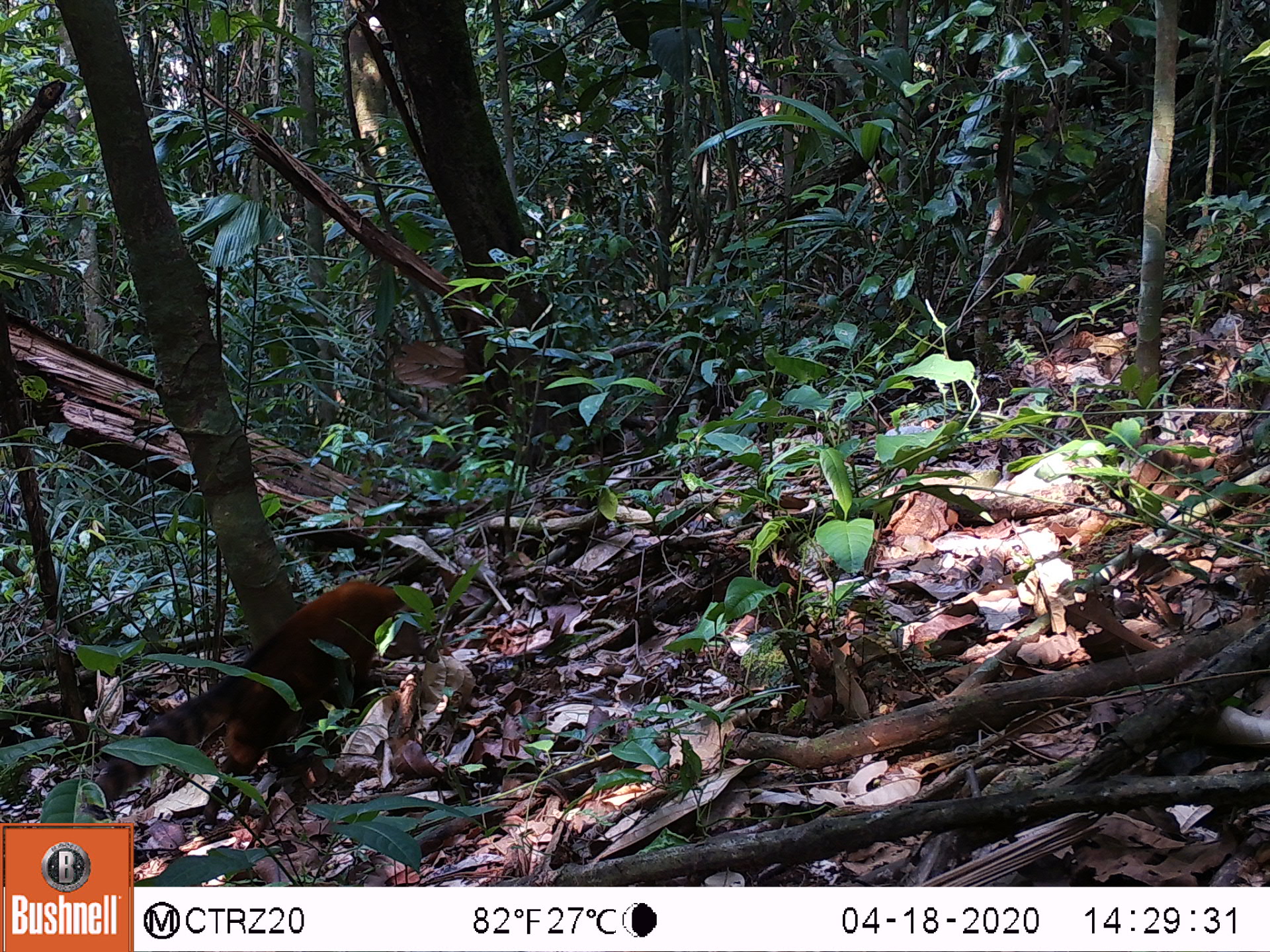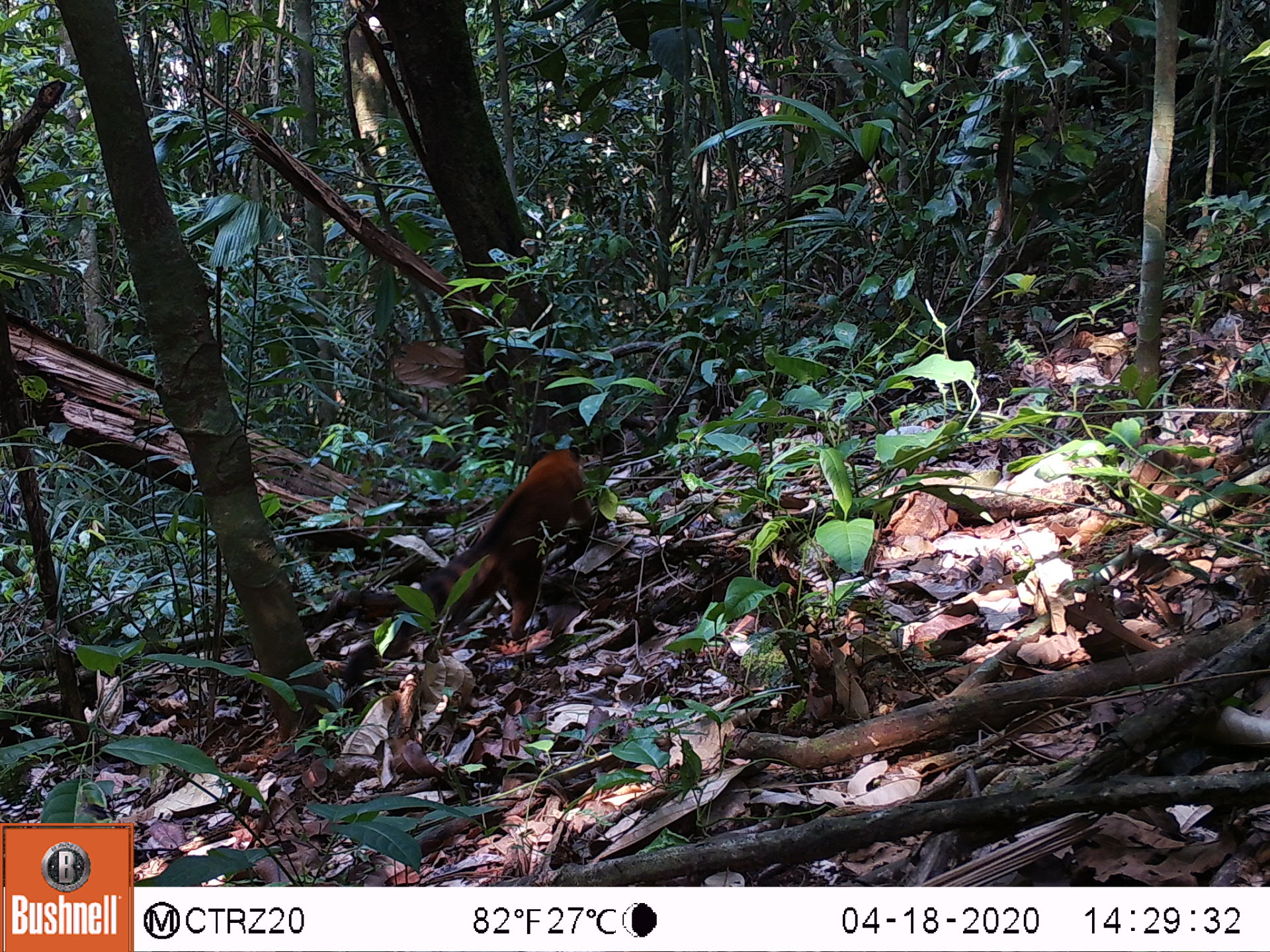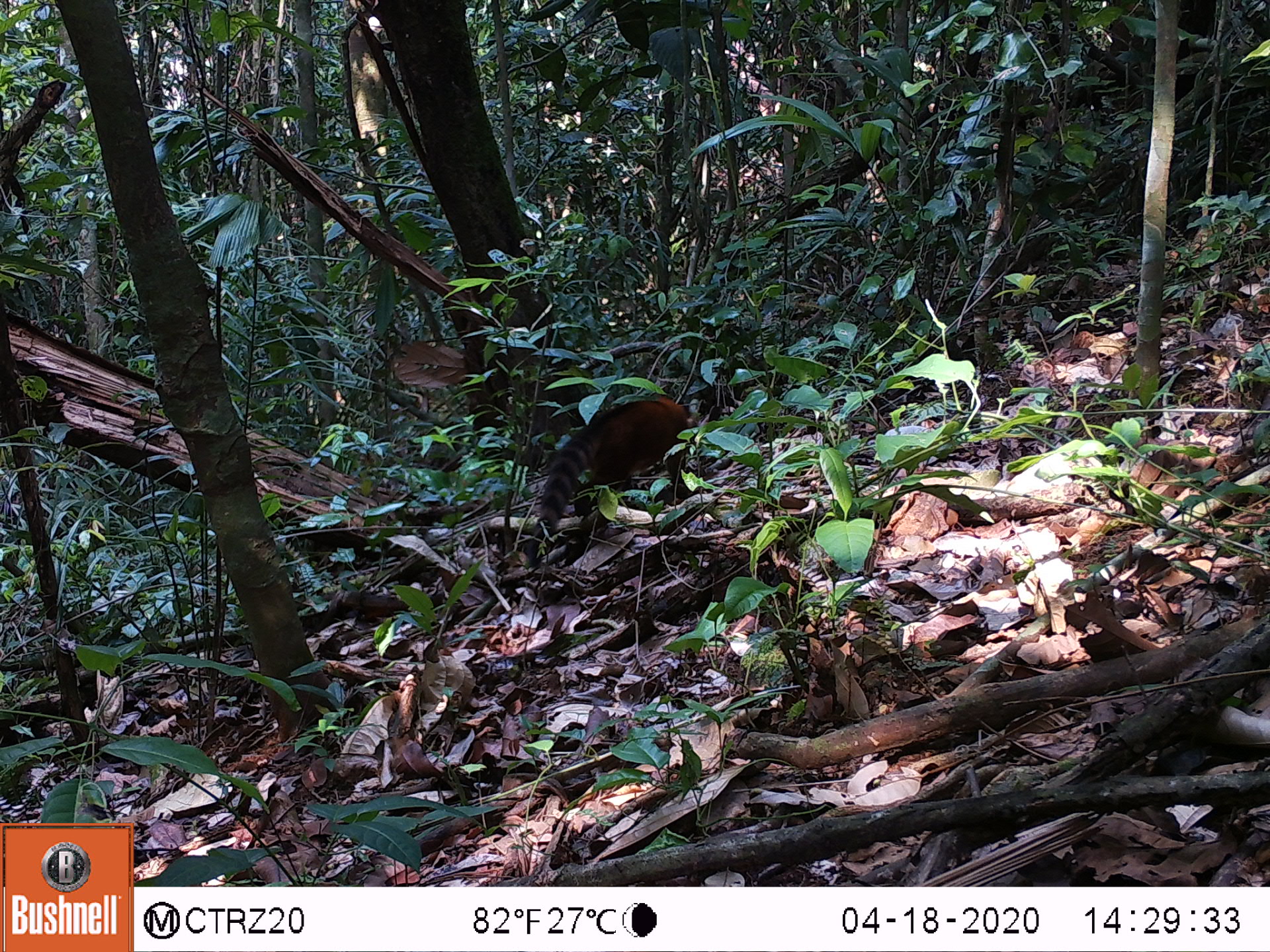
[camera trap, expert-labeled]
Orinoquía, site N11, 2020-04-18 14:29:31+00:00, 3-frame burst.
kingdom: Animalia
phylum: Chordata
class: Mammalia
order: Carnivora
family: Procyonidae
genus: Nasua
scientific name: Nasua nasua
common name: south american coati